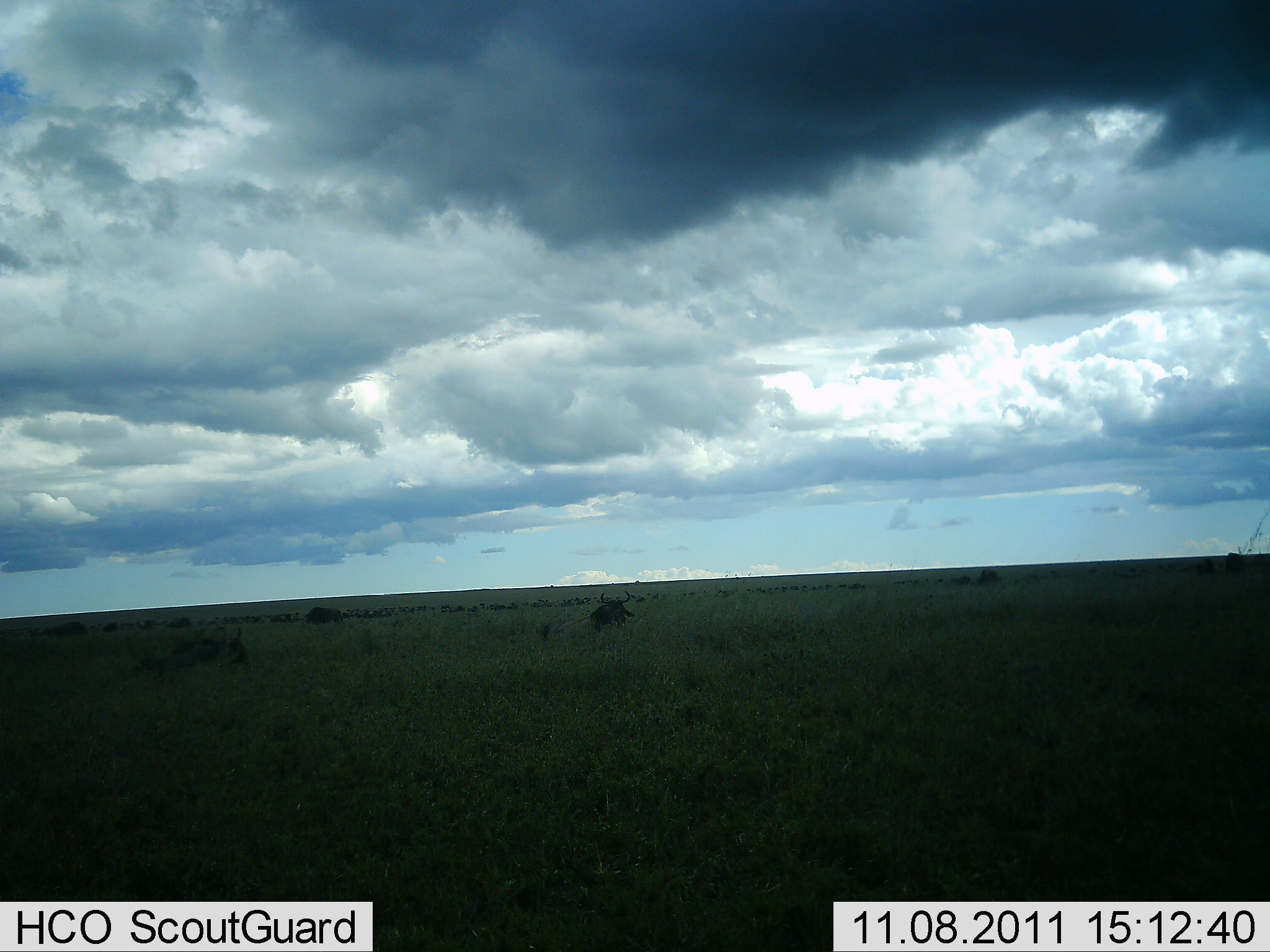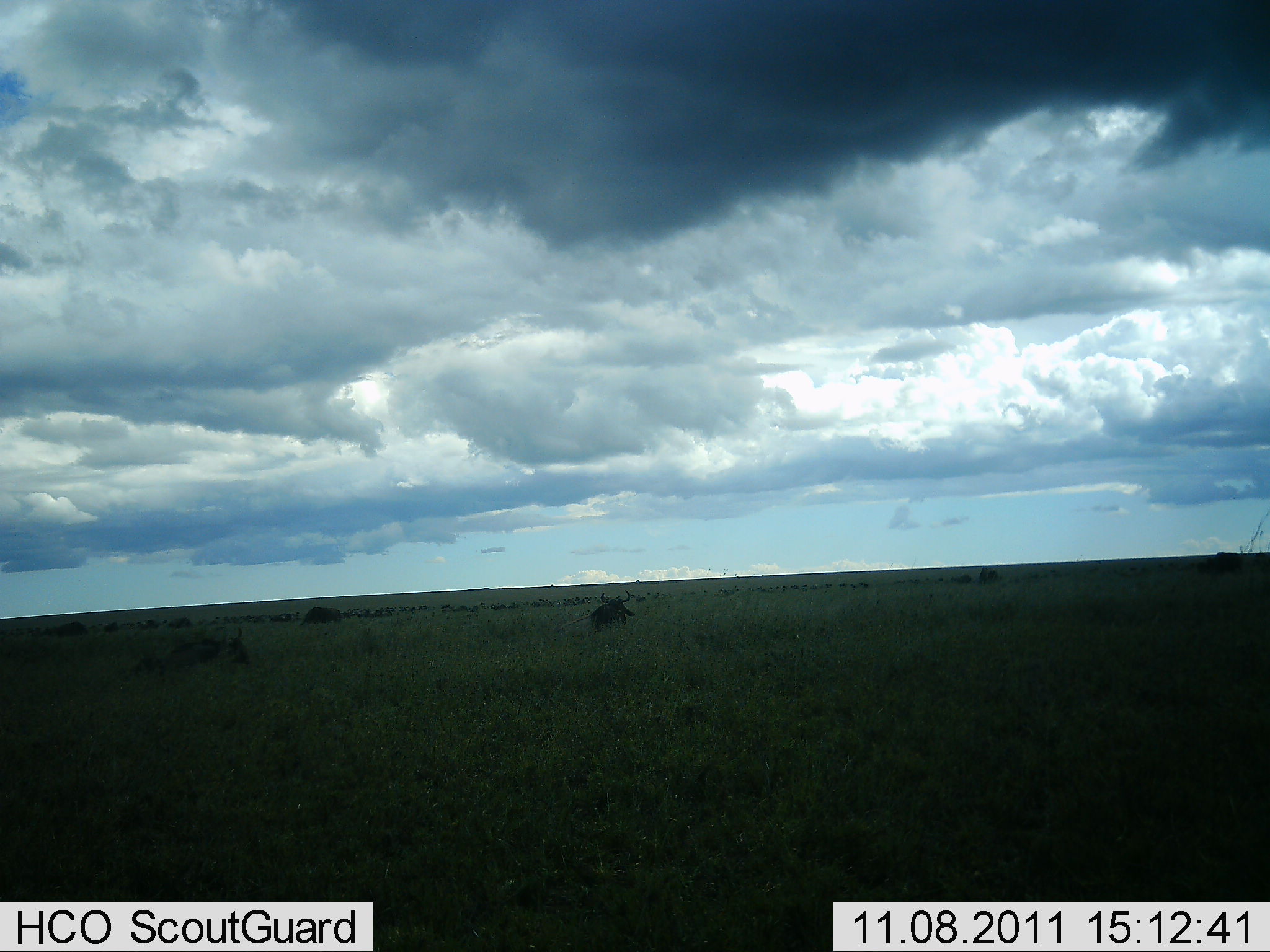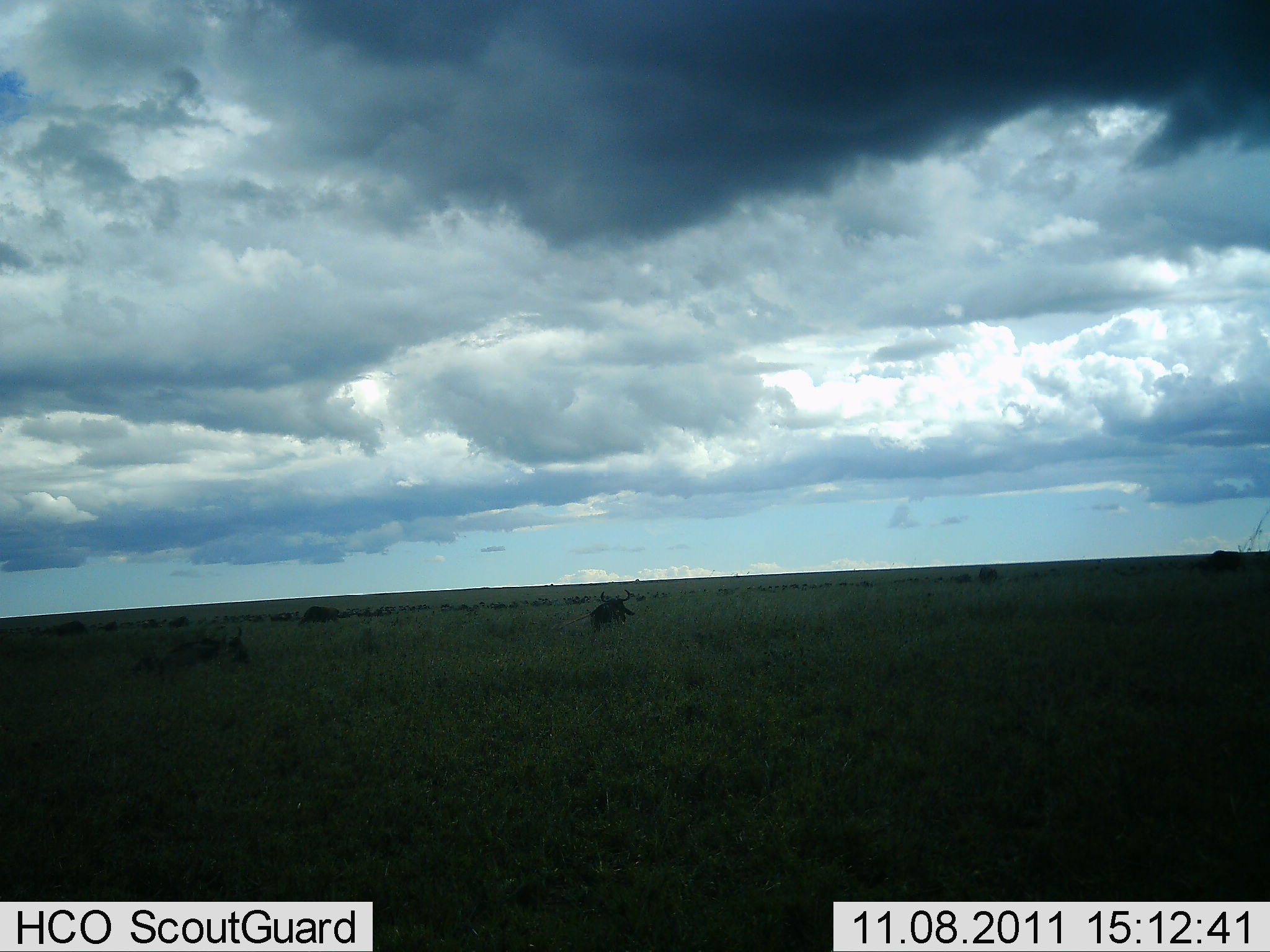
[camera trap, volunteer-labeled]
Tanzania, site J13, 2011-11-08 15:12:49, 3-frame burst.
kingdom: Animalia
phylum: Chordata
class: Mammalia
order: Artiodactyla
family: Bovidae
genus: Connochaetes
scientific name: Connochaetes taurinus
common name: blue wildebeest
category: wildebeest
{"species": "wildebeest (blue wildebeest) (Connochaetes taurinus)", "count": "8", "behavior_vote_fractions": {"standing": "20%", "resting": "40%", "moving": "50%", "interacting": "0%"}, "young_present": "0%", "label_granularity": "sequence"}